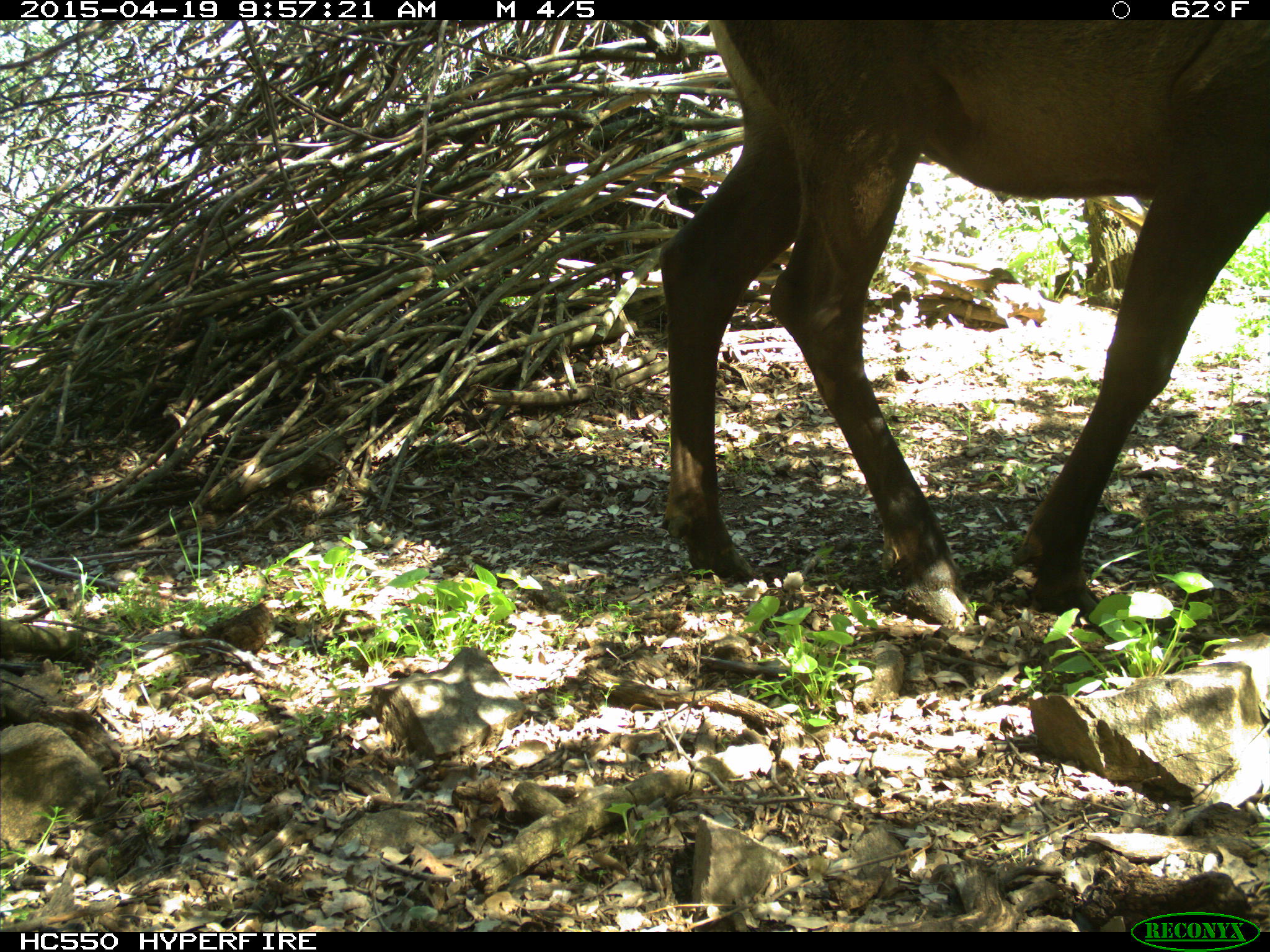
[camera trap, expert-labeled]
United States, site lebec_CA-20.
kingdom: Animalia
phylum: Chordata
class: Mammalia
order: Artiodactyla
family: Cervidae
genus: Cervus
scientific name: Cervus canadensis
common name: elk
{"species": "Cervus canadensis (elk)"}